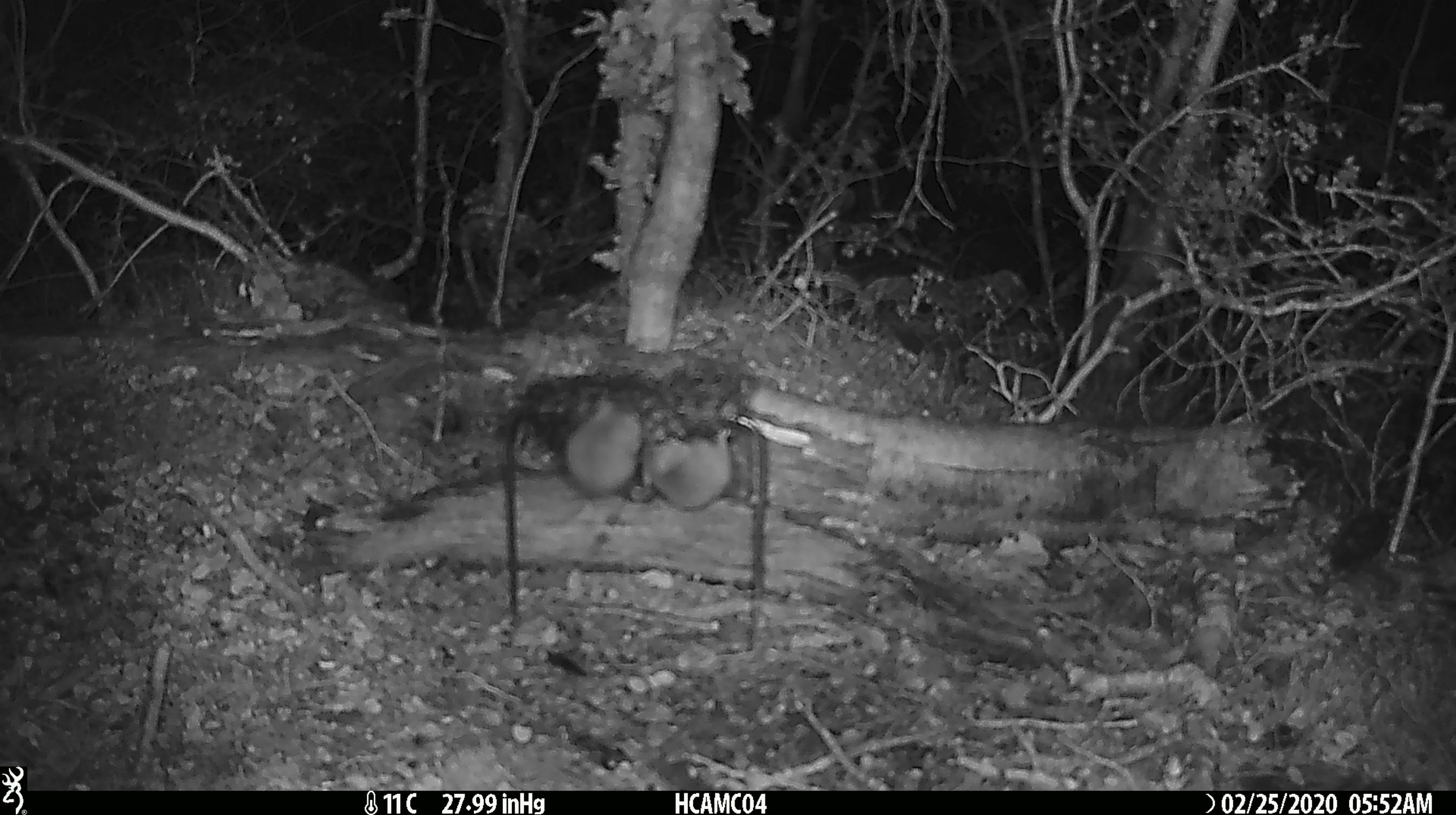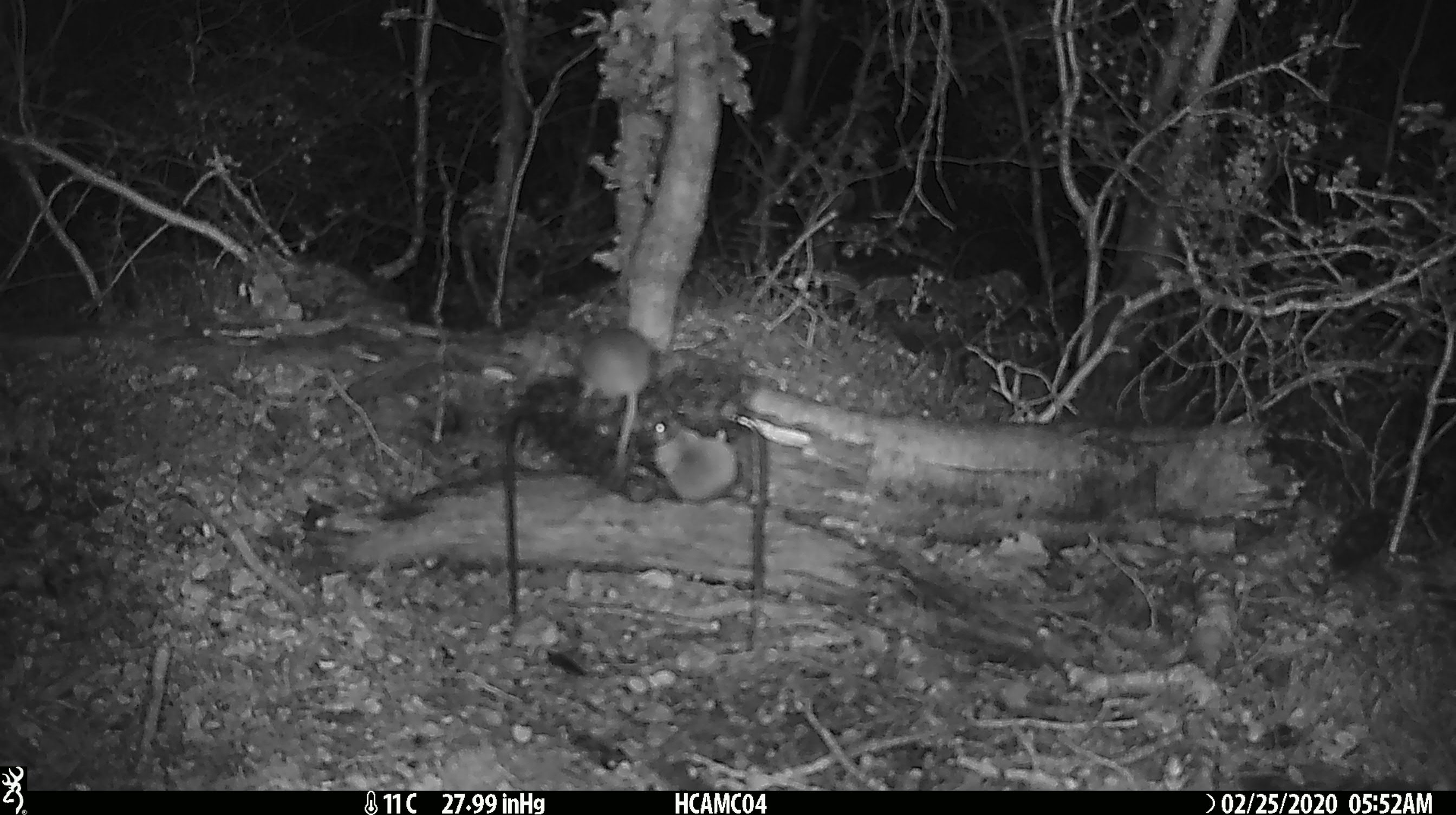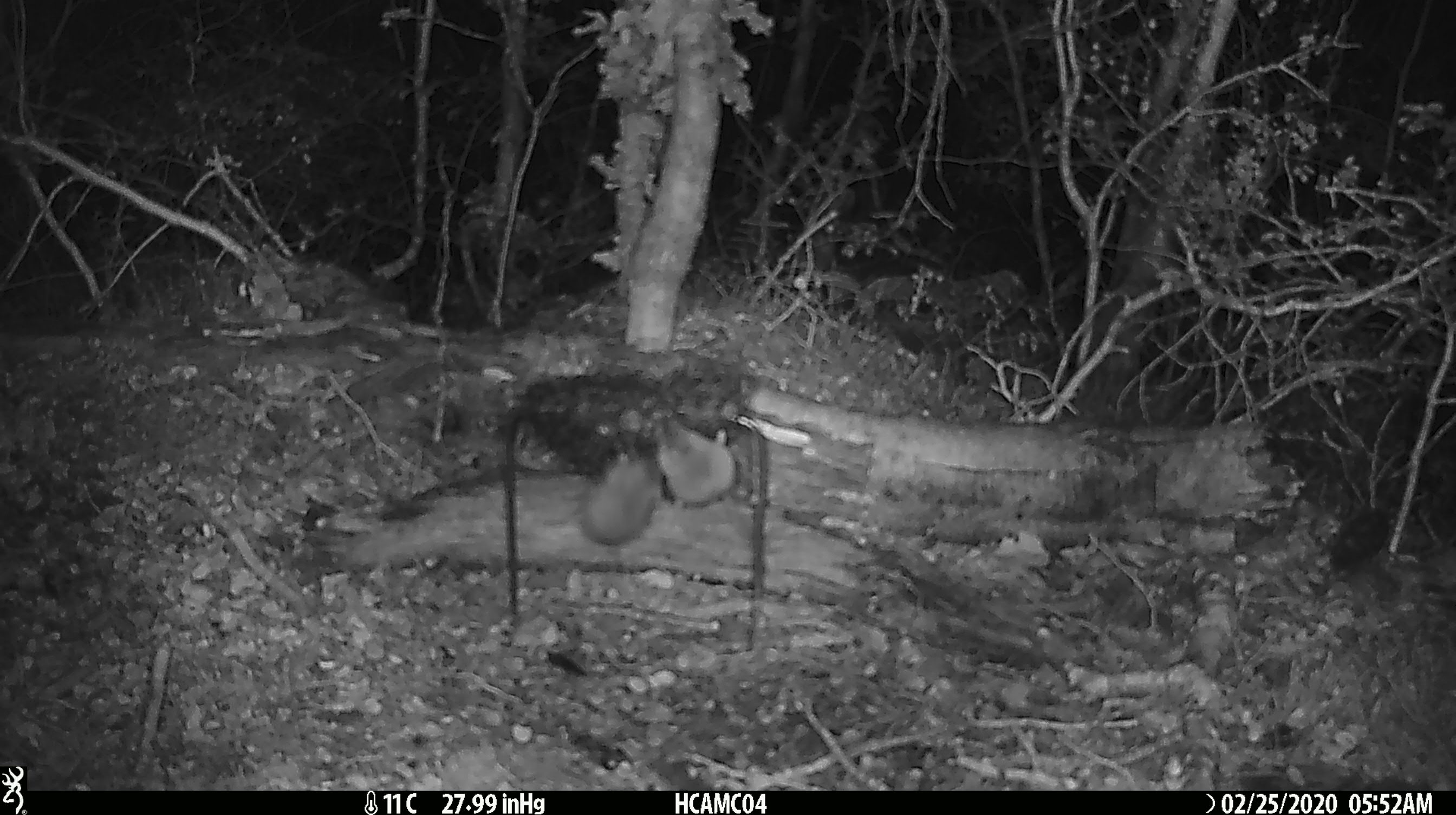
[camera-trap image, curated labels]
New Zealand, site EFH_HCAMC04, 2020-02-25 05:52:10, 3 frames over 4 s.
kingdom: Animalia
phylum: Chordata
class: Mammalia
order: Rodentia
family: Muridae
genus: Mus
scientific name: Mus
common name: mouse